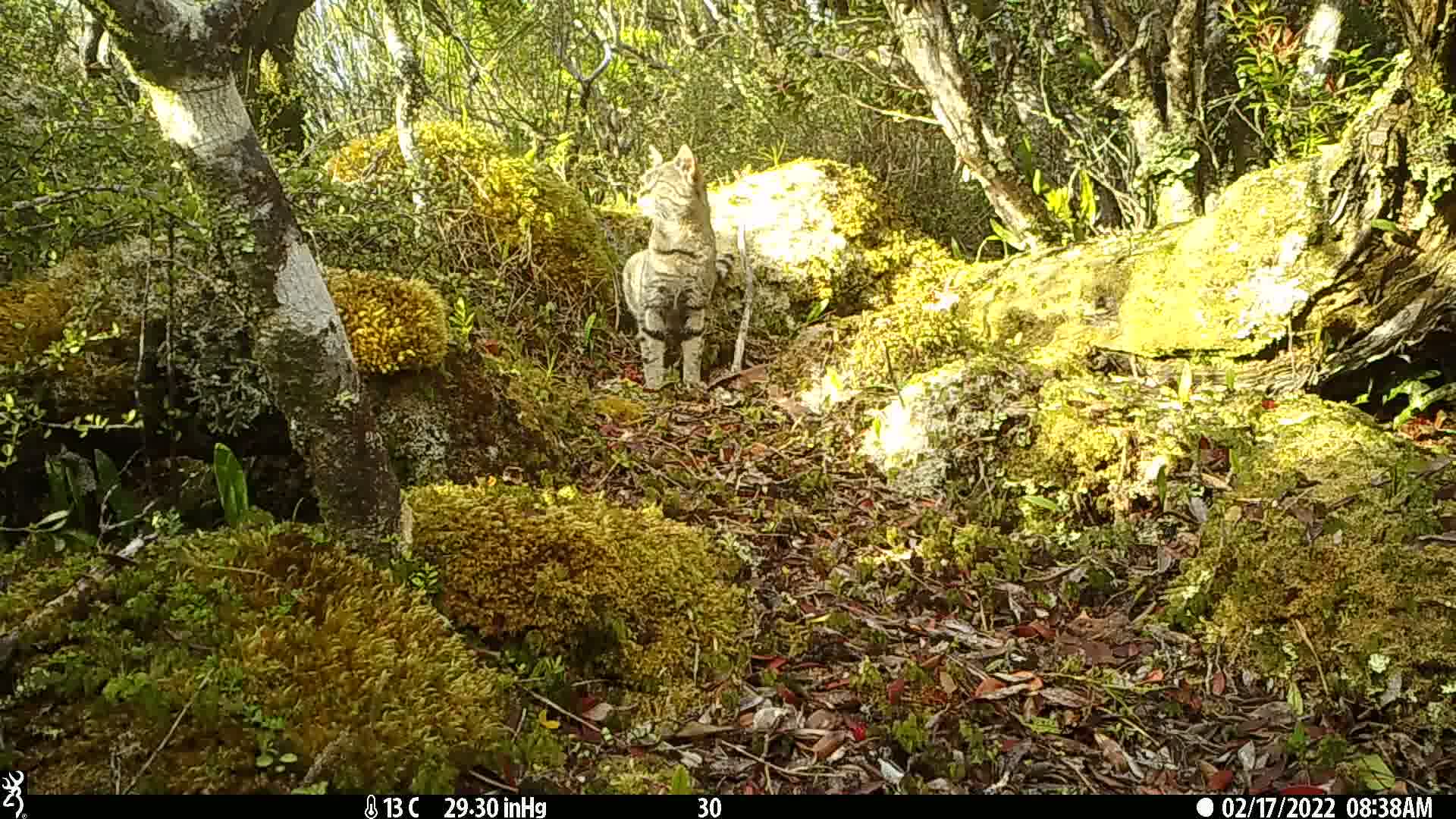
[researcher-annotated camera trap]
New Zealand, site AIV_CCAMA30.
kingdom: Animalia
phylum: Chordata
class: Mammalia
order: Carnivora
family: Felidae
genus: Felis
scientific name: Felis catus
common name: domestic cat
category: cat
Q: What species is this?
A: Cat (domestic cat) (Felis catus).